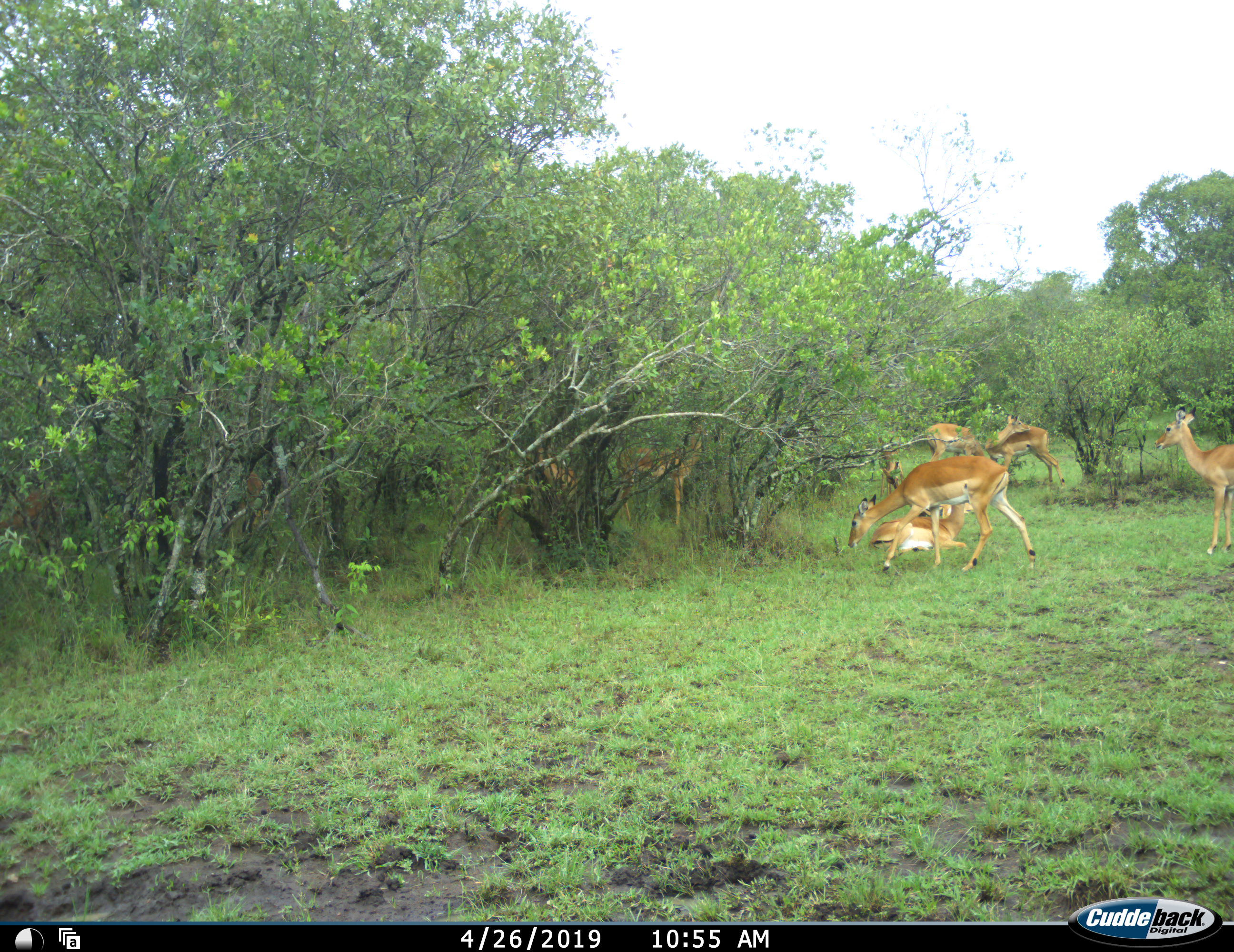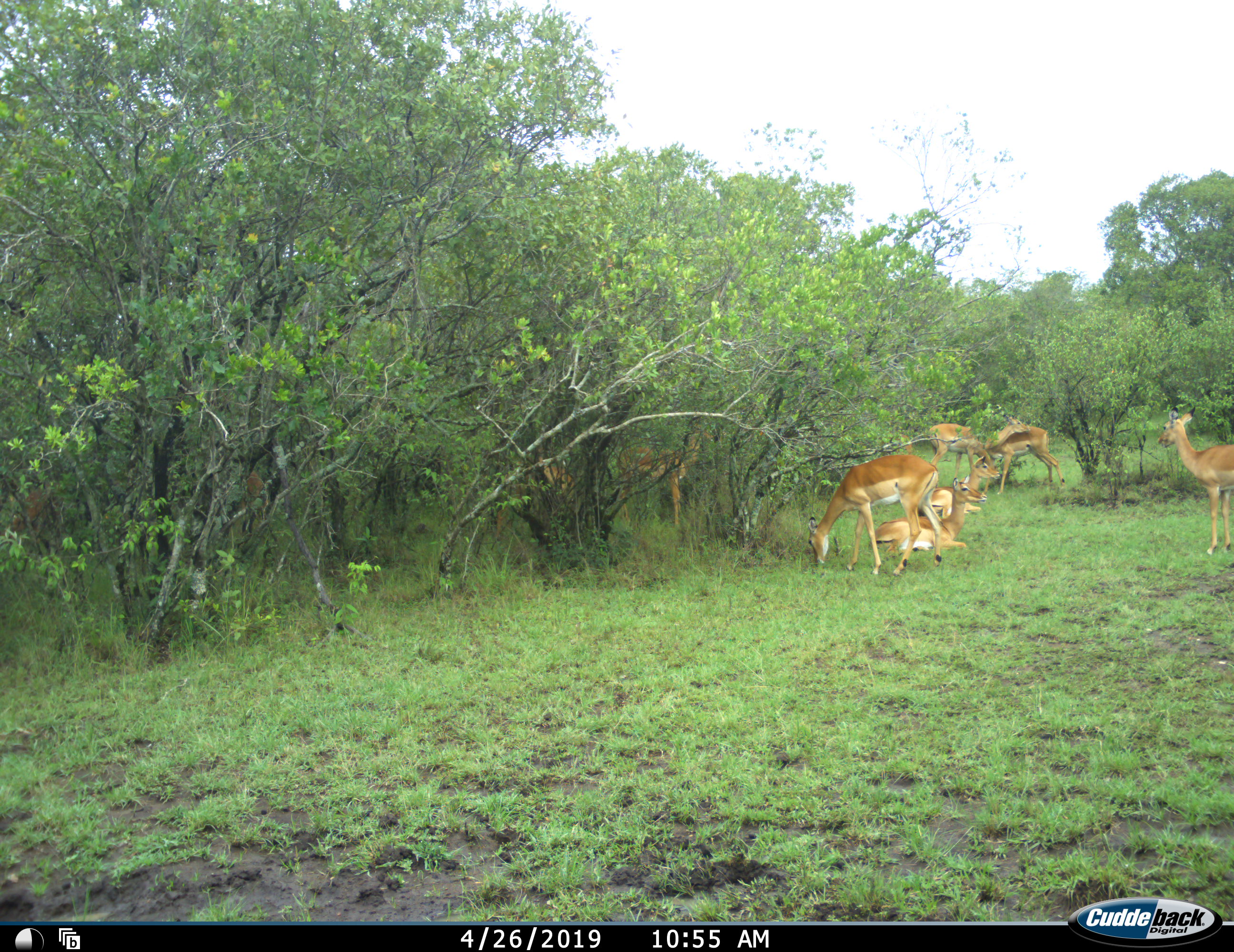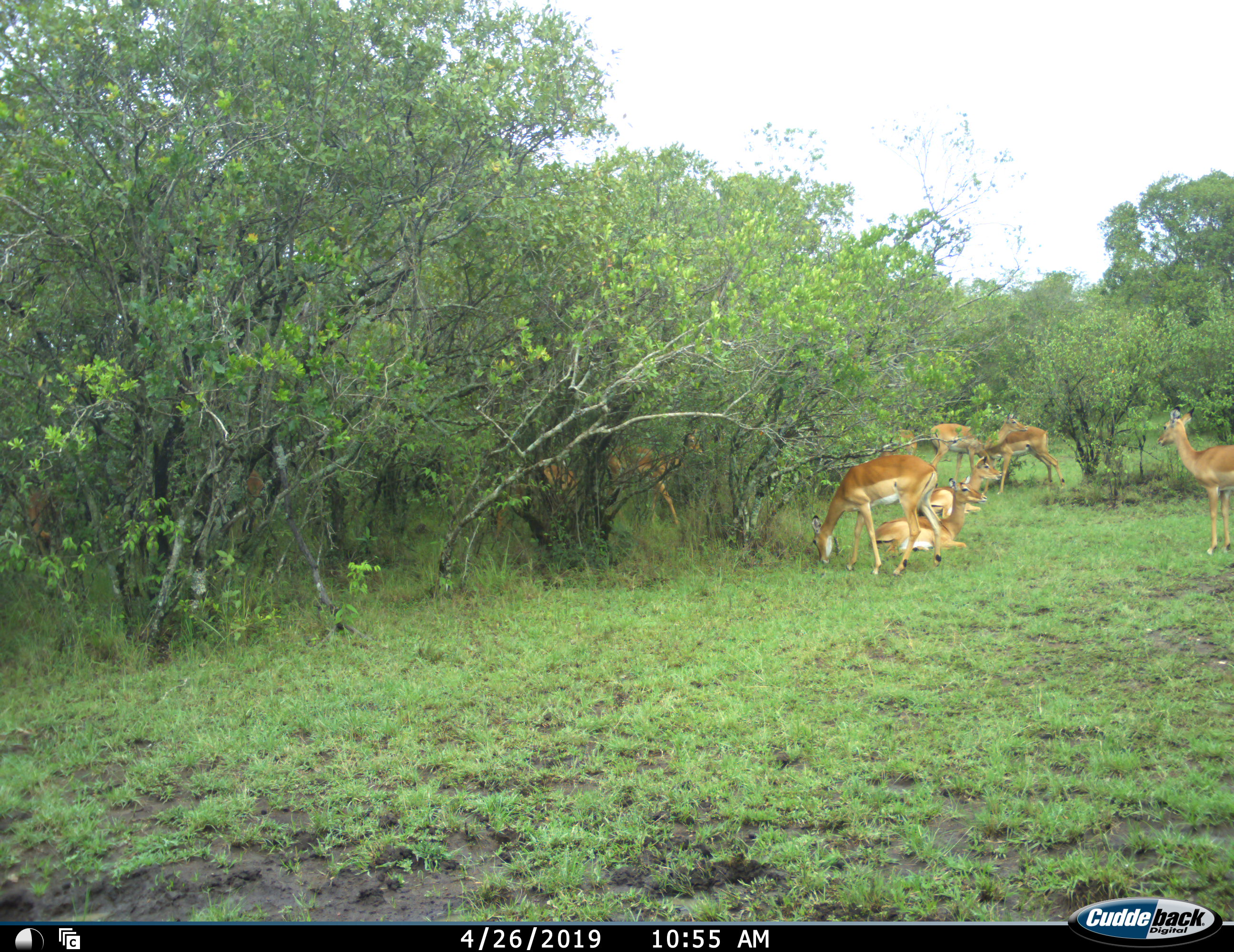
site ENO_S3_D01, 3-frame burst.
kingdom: Animalia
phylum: Chordata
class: Mammalia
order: Artiodactyla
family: Bovidae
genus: Aepyceros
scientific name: Aepyceros melampus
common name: impala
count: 6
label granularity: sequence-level